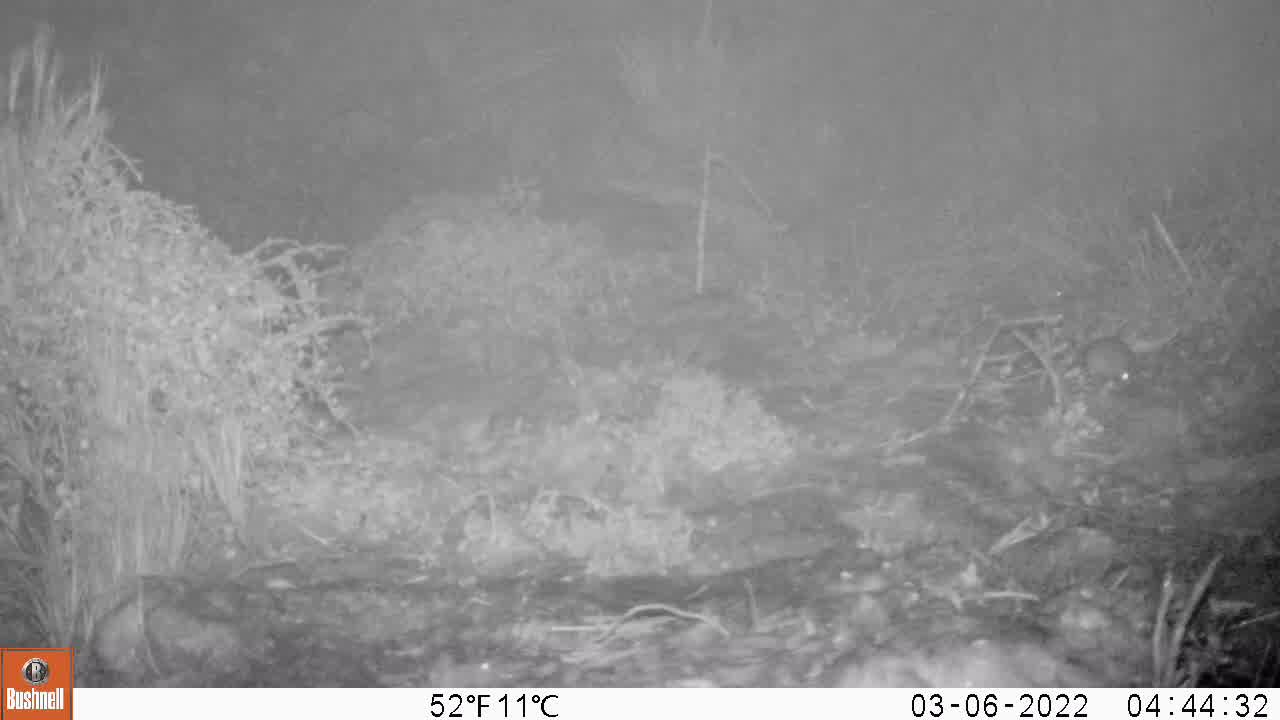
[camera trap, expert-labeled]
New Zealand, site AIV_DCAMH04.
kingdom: Animalia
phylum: Chordata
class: Mammalia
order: Rodentia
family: Muridae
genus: Mus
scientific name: Mus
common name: mouse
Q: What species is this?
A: Mouse (Mus).